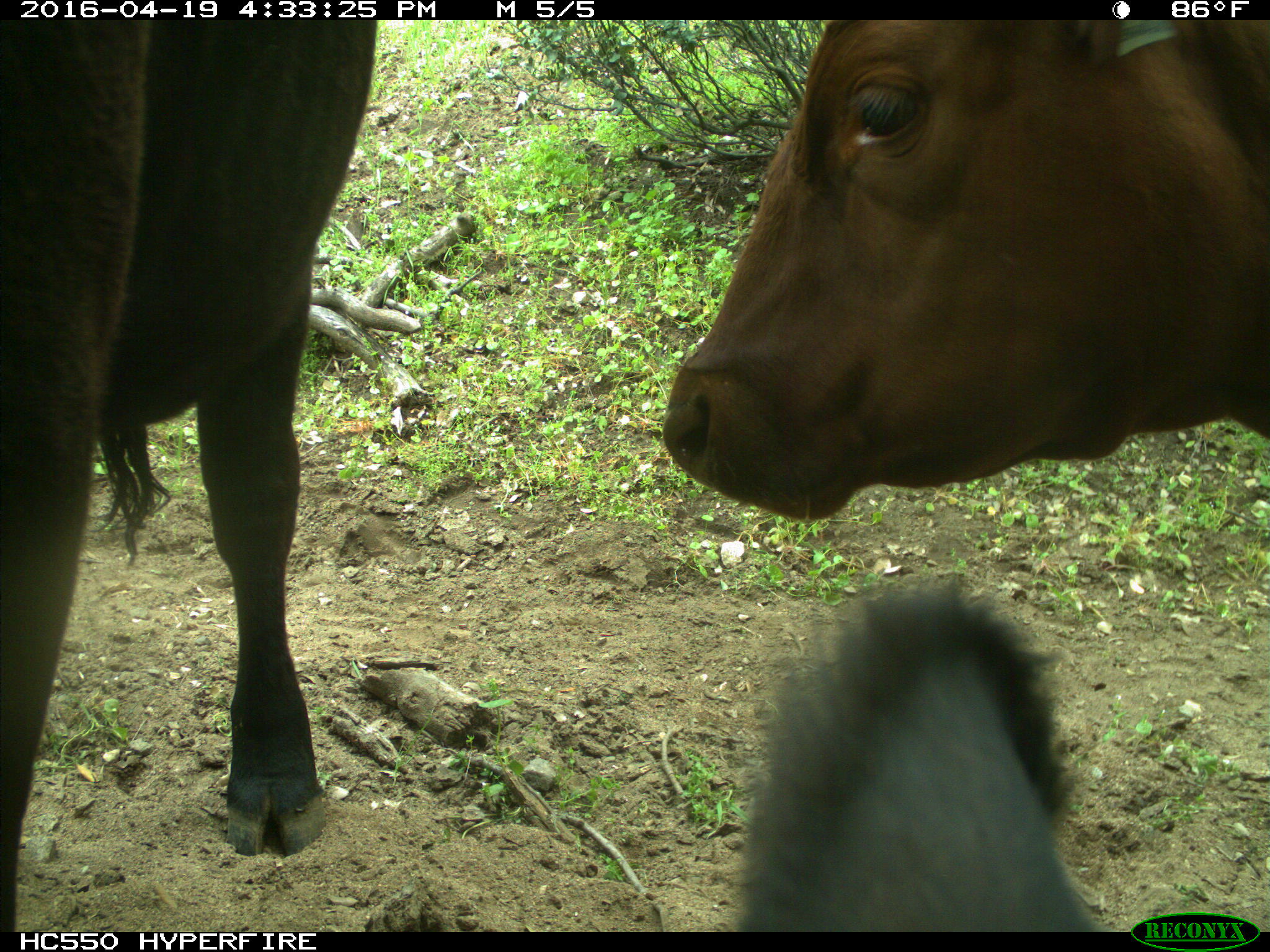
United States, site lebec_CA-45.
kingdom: Animalia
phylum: Chordata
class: Mammalia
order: Artiodactyla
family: Bovidae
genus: Bos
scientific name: Bos taurus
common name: domestic cow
Bos taurus (domestic cow).